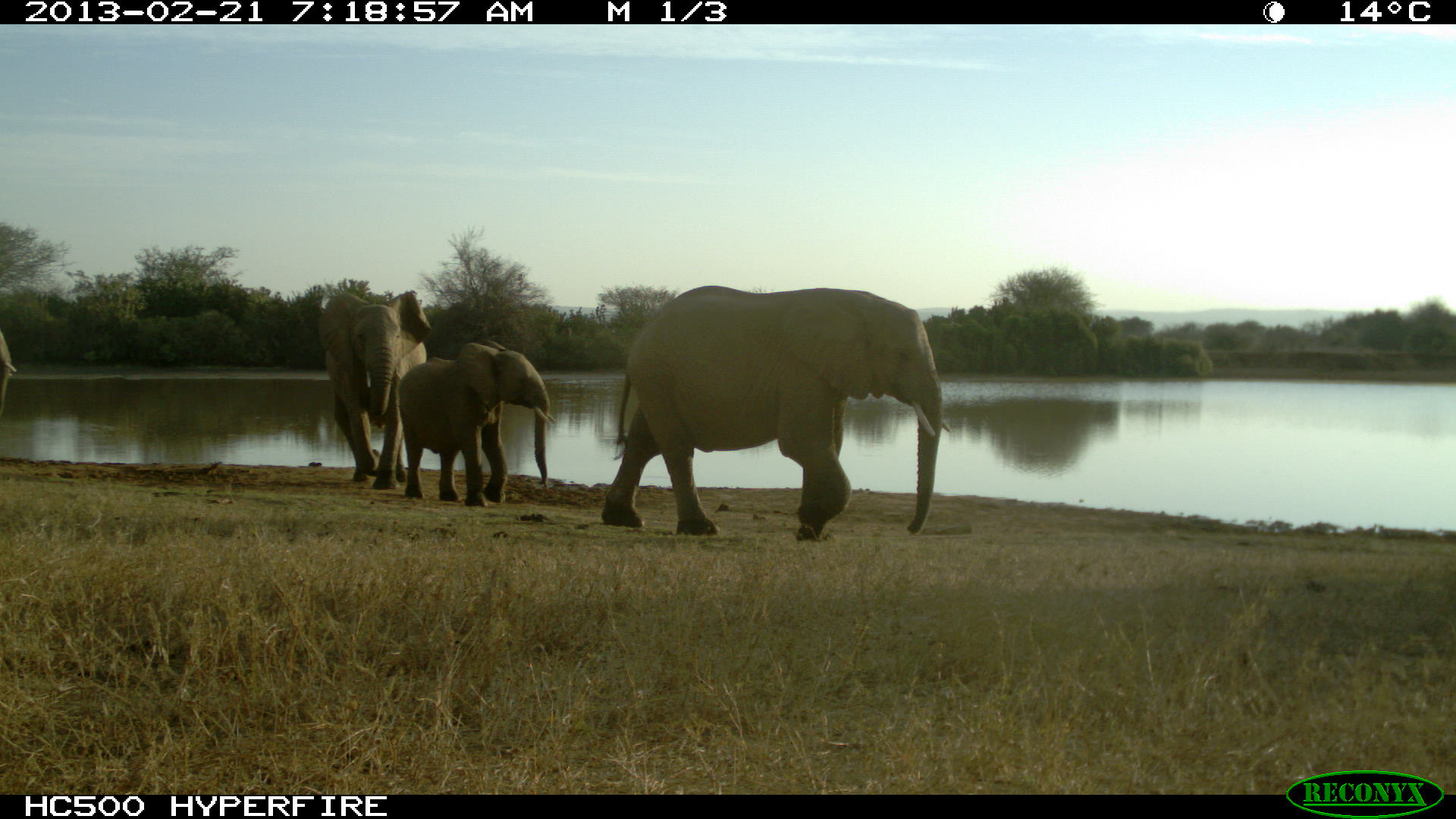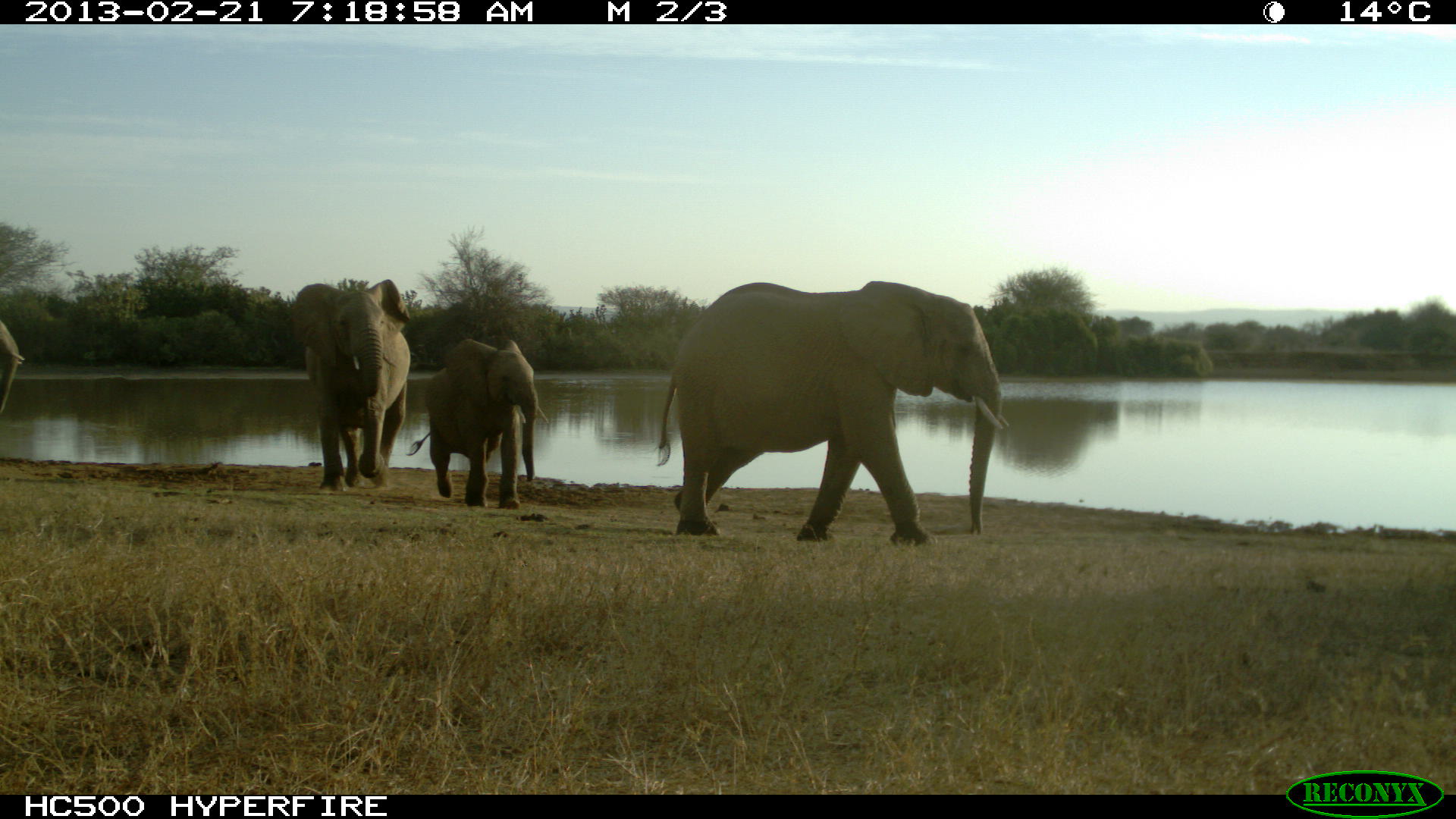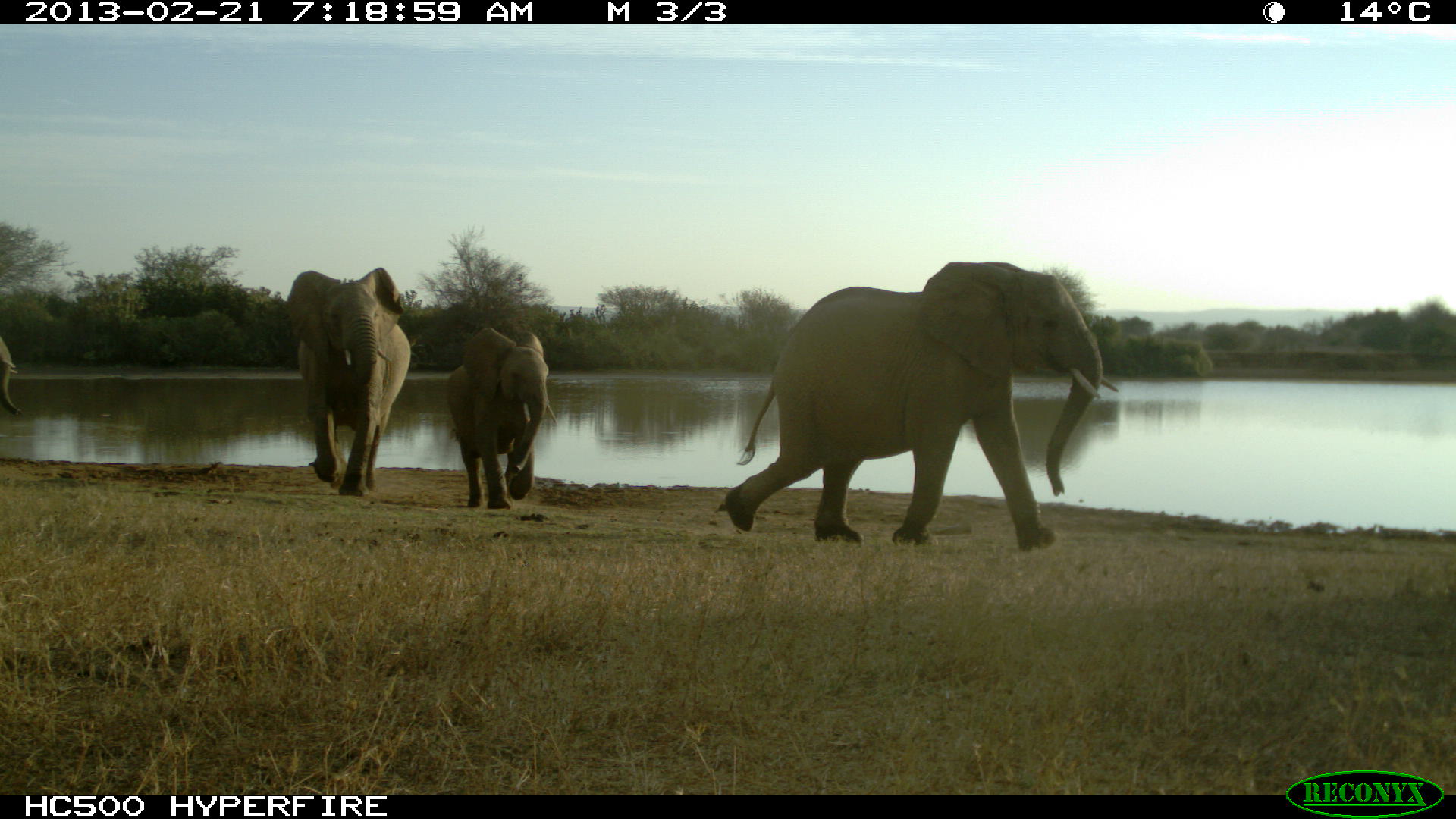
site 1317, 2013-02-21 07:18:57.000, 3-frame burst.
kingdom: Animalia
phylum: Chordata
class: Mammalia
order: Proboscidea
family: Elephantidae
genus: Loxodonta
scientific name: Loxodonta africana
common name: african bush elephant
Loxodonta africana (african bush elephant), count 4.